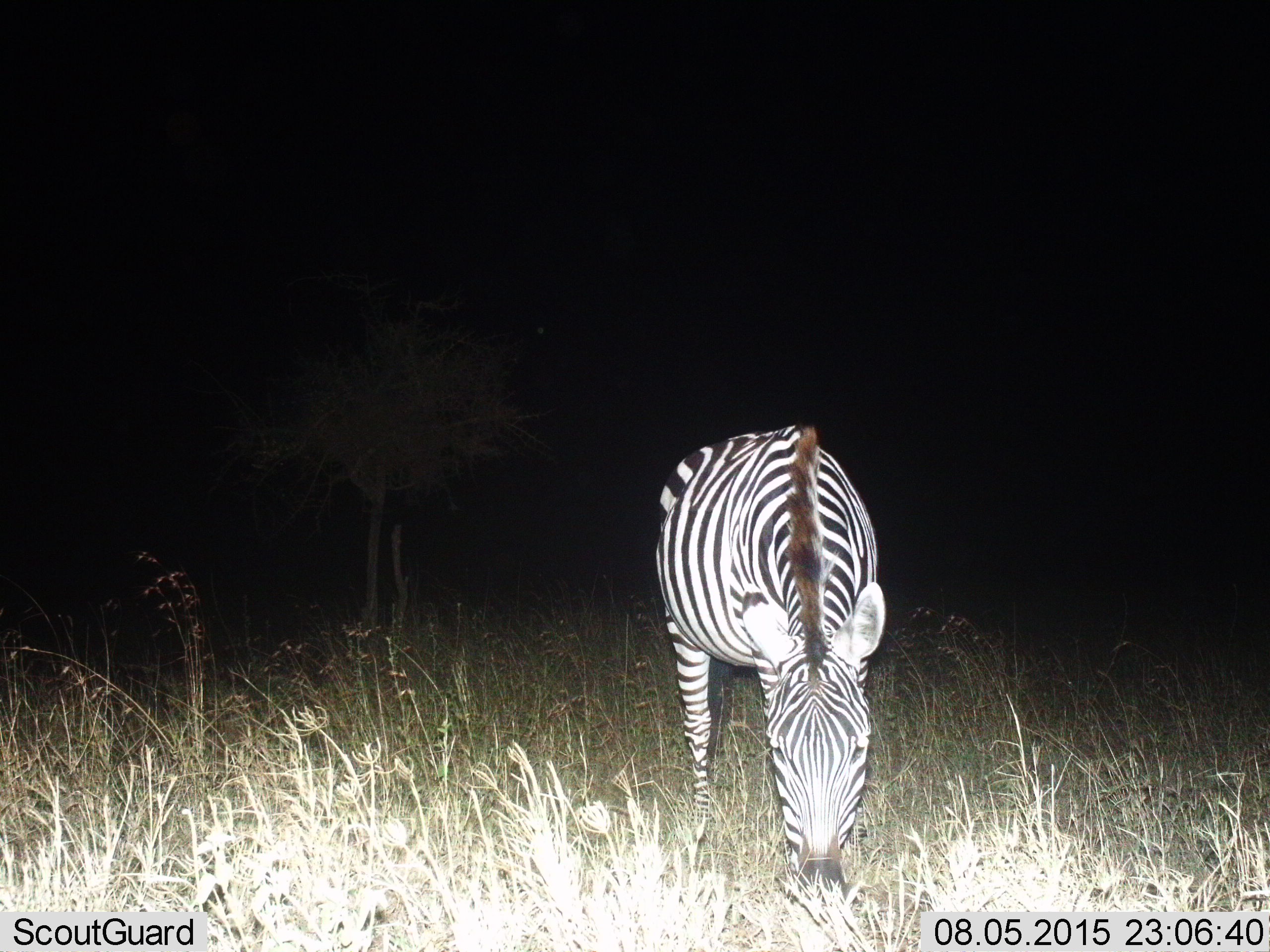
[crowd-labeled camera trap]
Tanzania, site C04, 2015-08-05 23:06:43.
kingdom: Animalia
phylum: Chordata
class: Mammalia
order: Perissodactyla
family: Equidae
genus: Equus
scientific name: Equus quagga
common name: plains zebra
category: zebra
Zebra (plains zebra) (Equus quagga), count 1. Behavior (volunteer vote fractions): standing 22%, resting 0%, moving 0%, interacting 0%. Young present (vote fraction): 0%. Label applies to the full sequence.